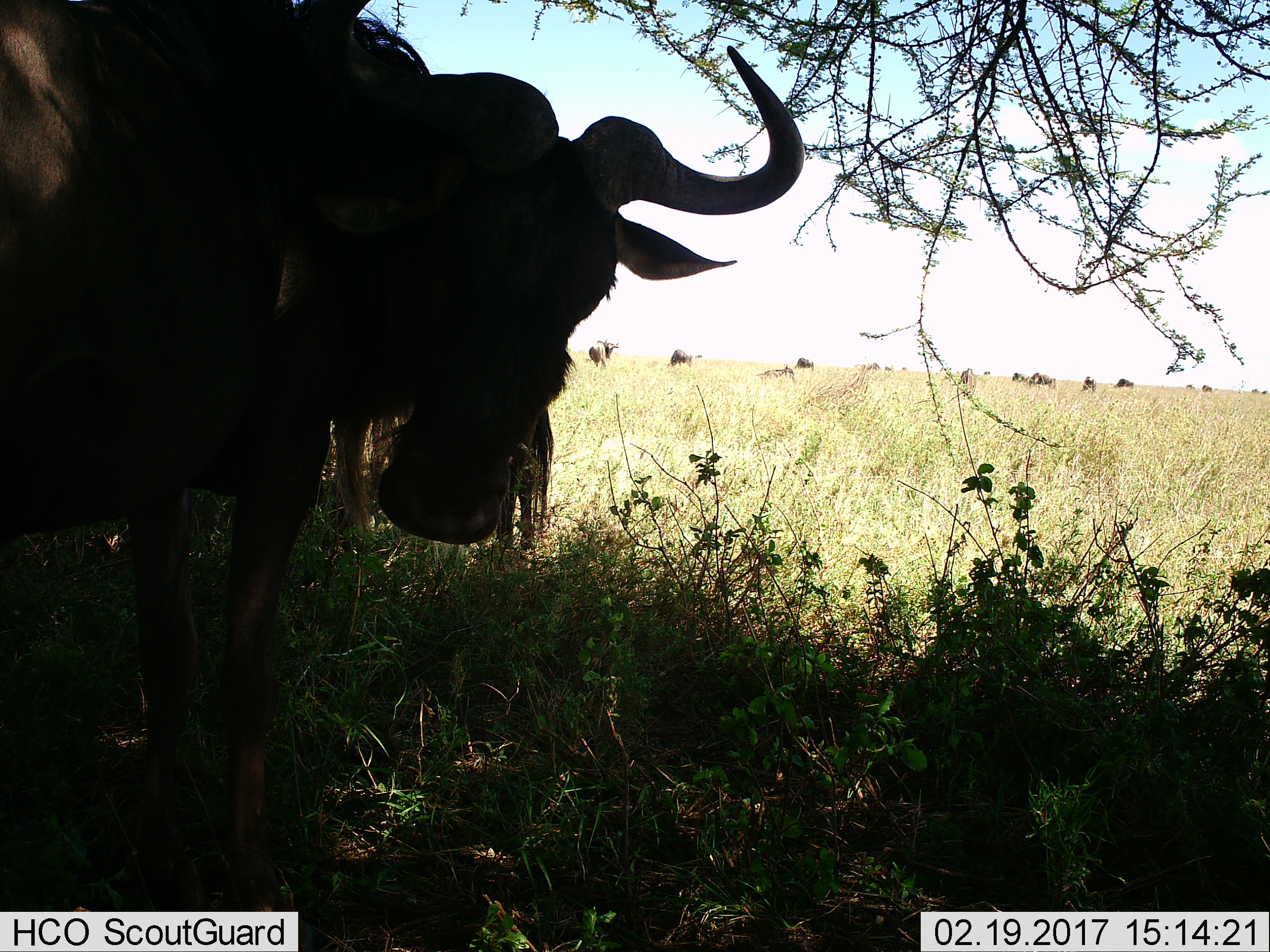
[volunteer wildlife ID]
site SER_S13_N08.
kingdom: Animalia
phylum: Chordata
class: Mammalia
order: Artiodactyla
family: Bovidae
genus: Connochaetes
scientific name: Connochaetes taurinus taurinus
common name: blue wildebeest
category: wildebeestblue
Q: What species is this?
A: Wildebeestblue (blue wildebeest) (Connochaetes taurinus taurinus).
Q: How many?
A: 11-50.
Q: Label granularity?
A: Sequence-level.